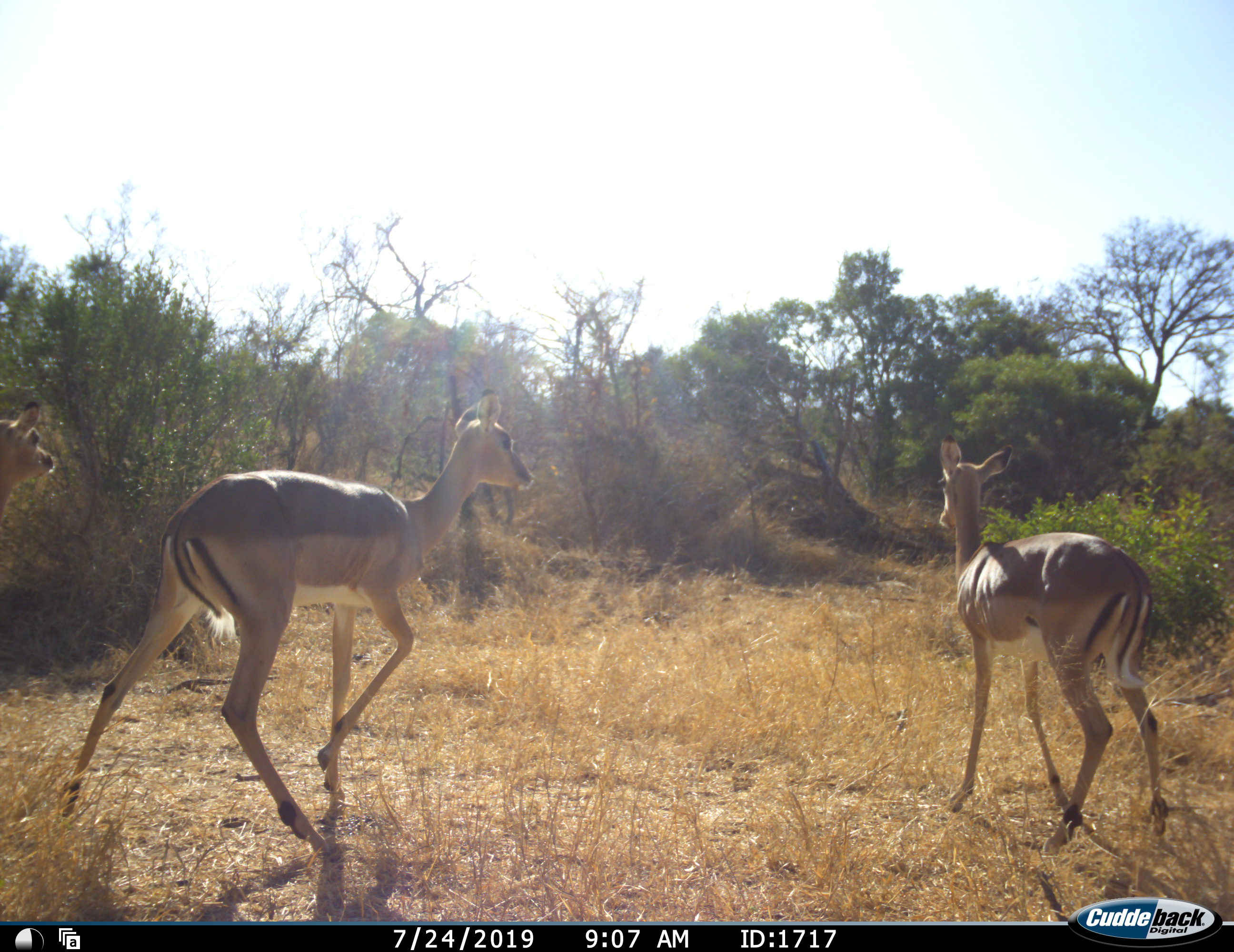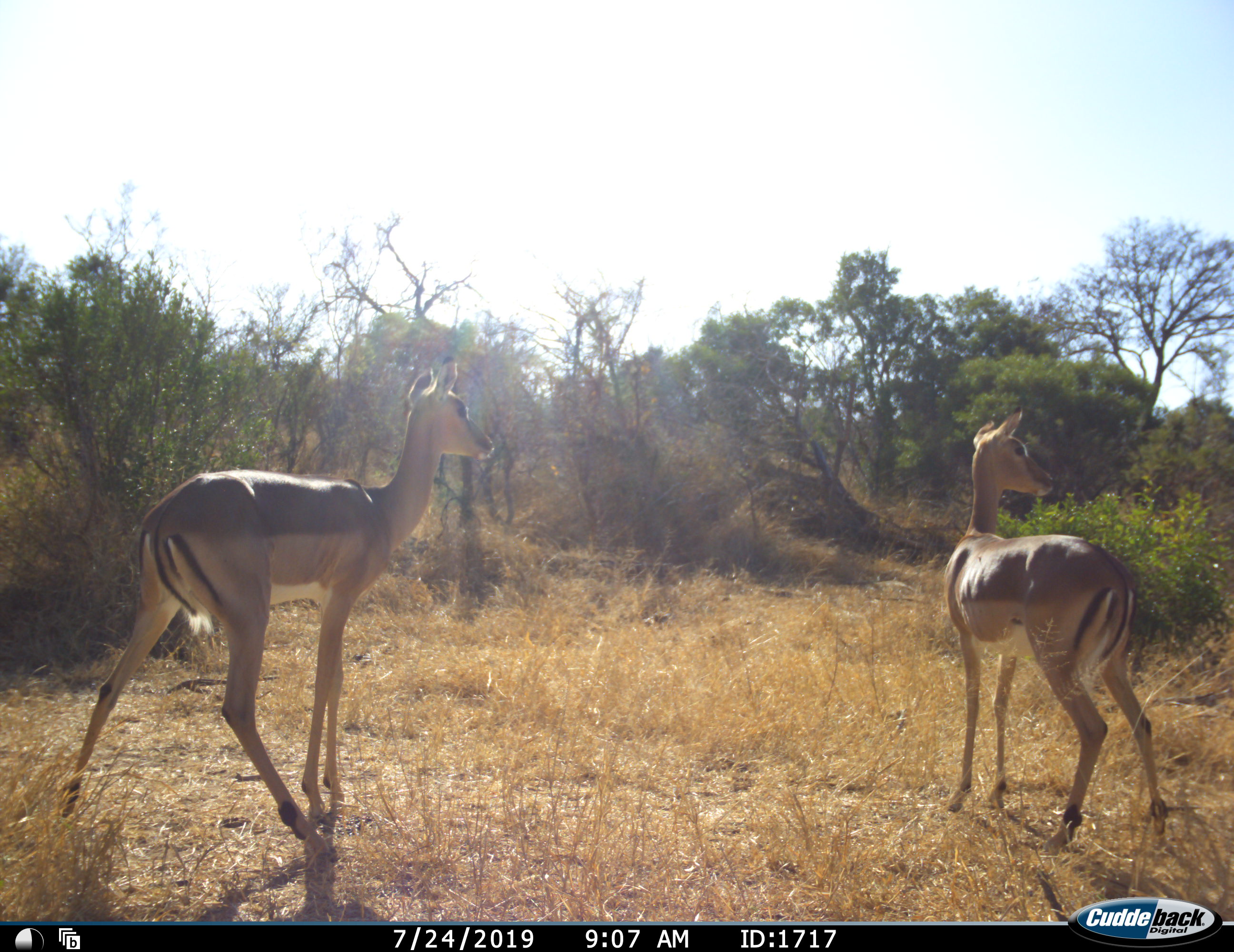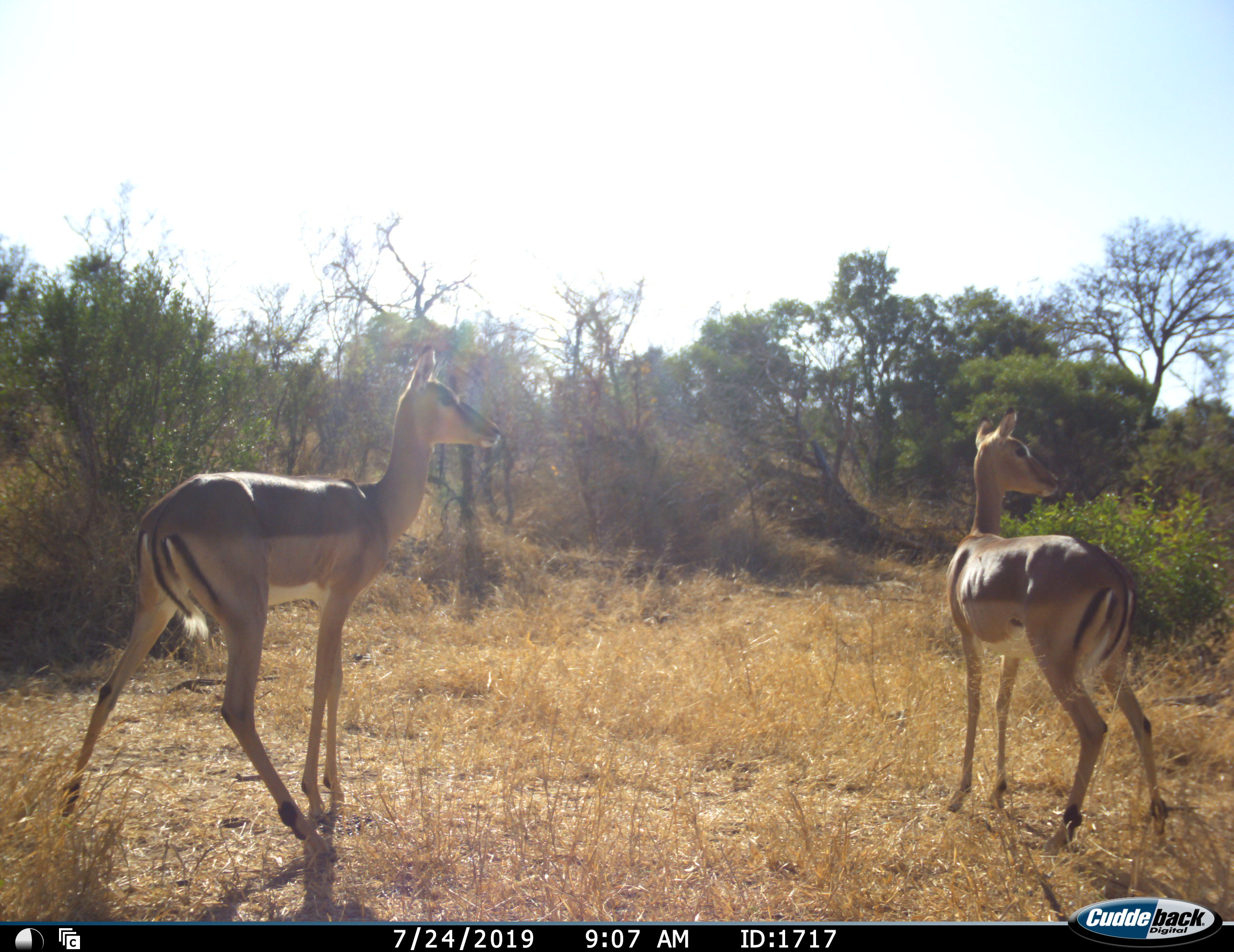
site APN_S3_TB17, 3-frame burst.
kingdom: Animalia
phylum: Chordata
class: Mammalia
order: Artiodactyla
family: Bovidae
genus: Aepyceros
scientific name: Aepyceros melampus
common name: impala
Impala (Aepyceros melampus), count 2. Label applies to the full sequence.